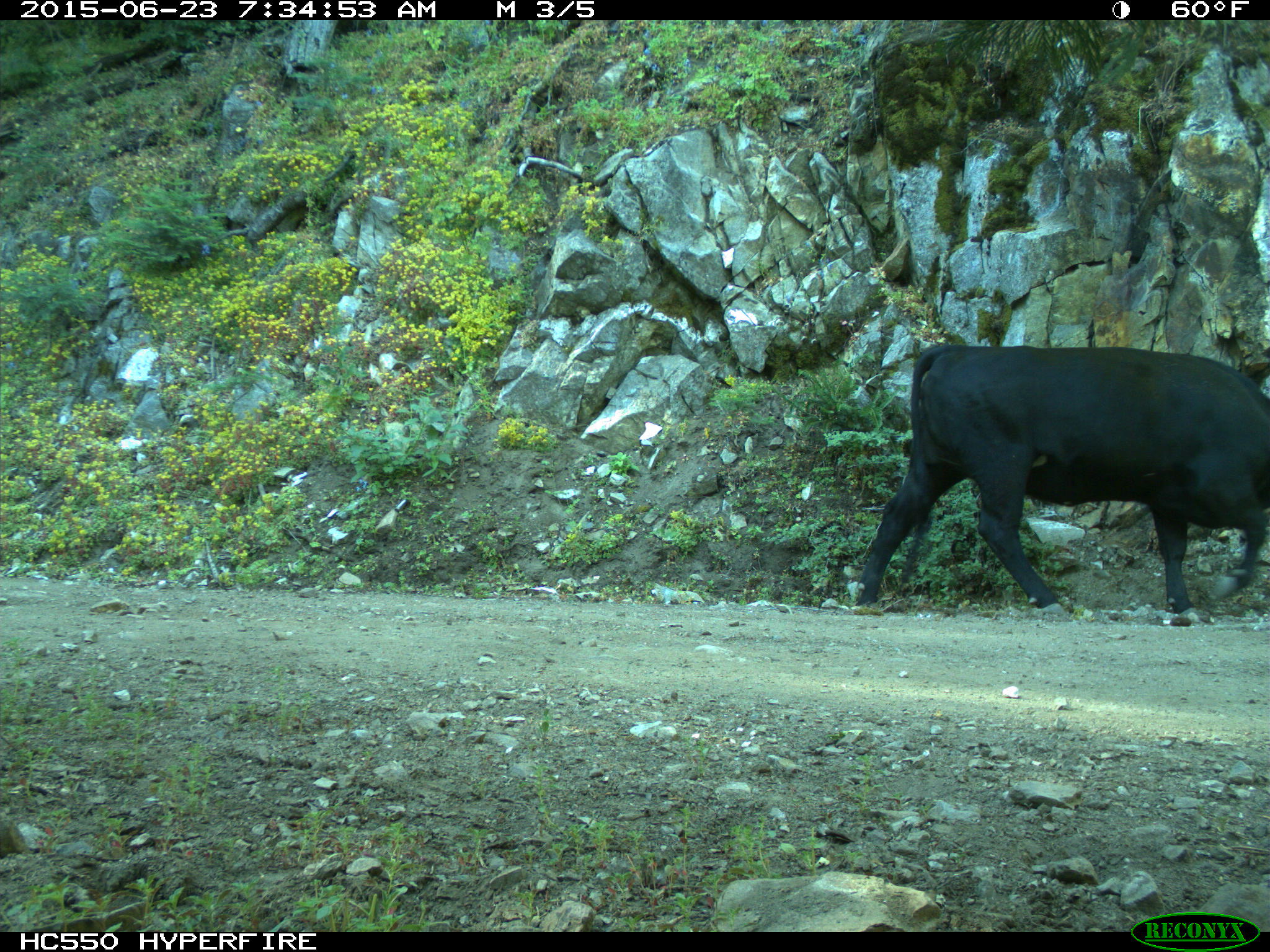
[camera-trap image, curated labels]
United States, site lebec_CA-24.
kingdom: Animalia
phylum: Chordata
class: Mammalia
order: Artiodactyla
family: Bovidae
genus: Bos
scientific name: Bos taurus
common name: domestic cow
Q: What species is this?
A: Bos taurus (domestic cow).